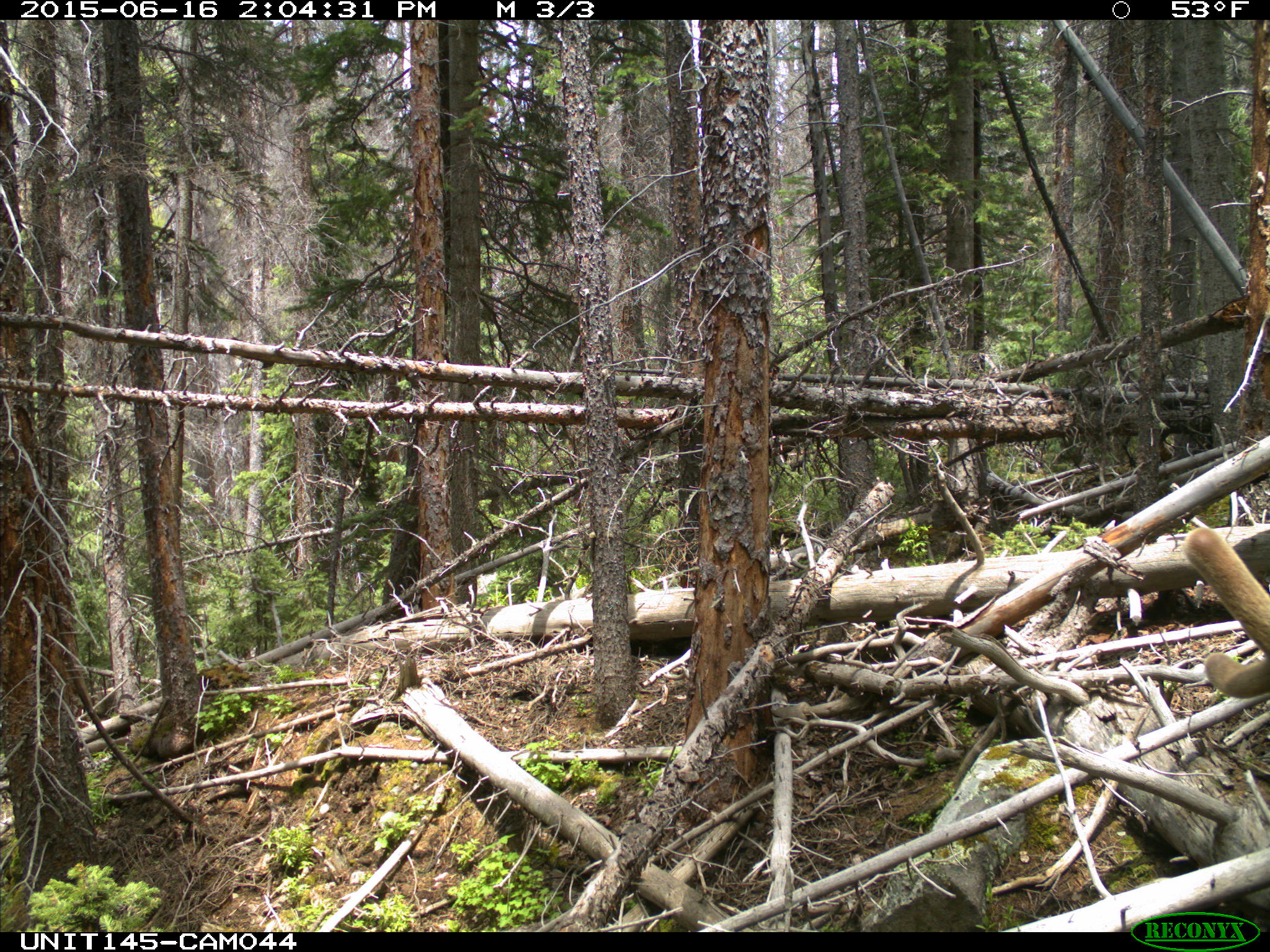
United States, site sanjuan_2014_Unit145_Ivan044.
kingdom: Animalia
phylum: Chordata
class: Mammalia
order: Artiodactyla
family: Cervidae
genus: Cervus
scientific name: Cervus elaphus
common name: red deer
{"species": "Cervus elaphus (red deer)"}